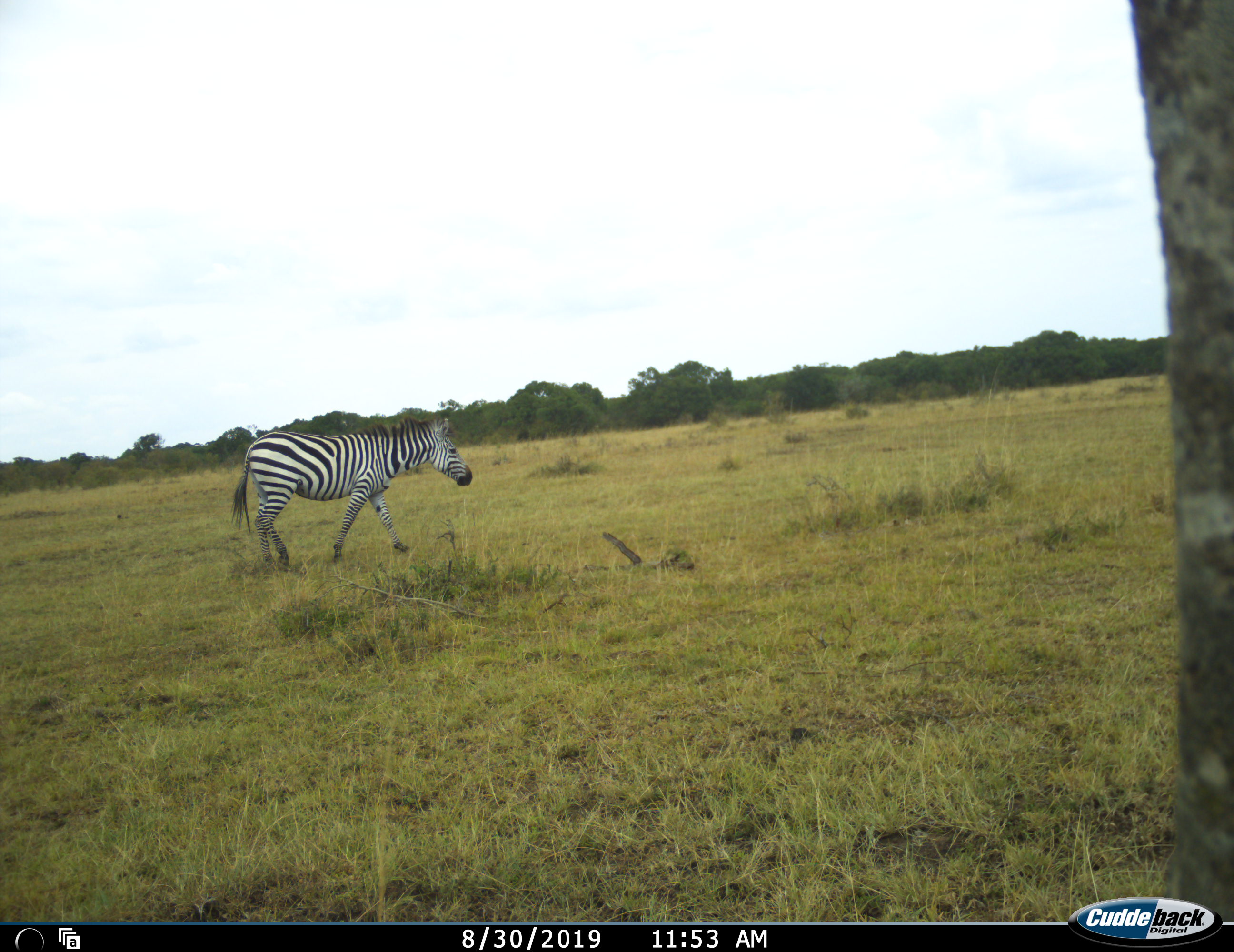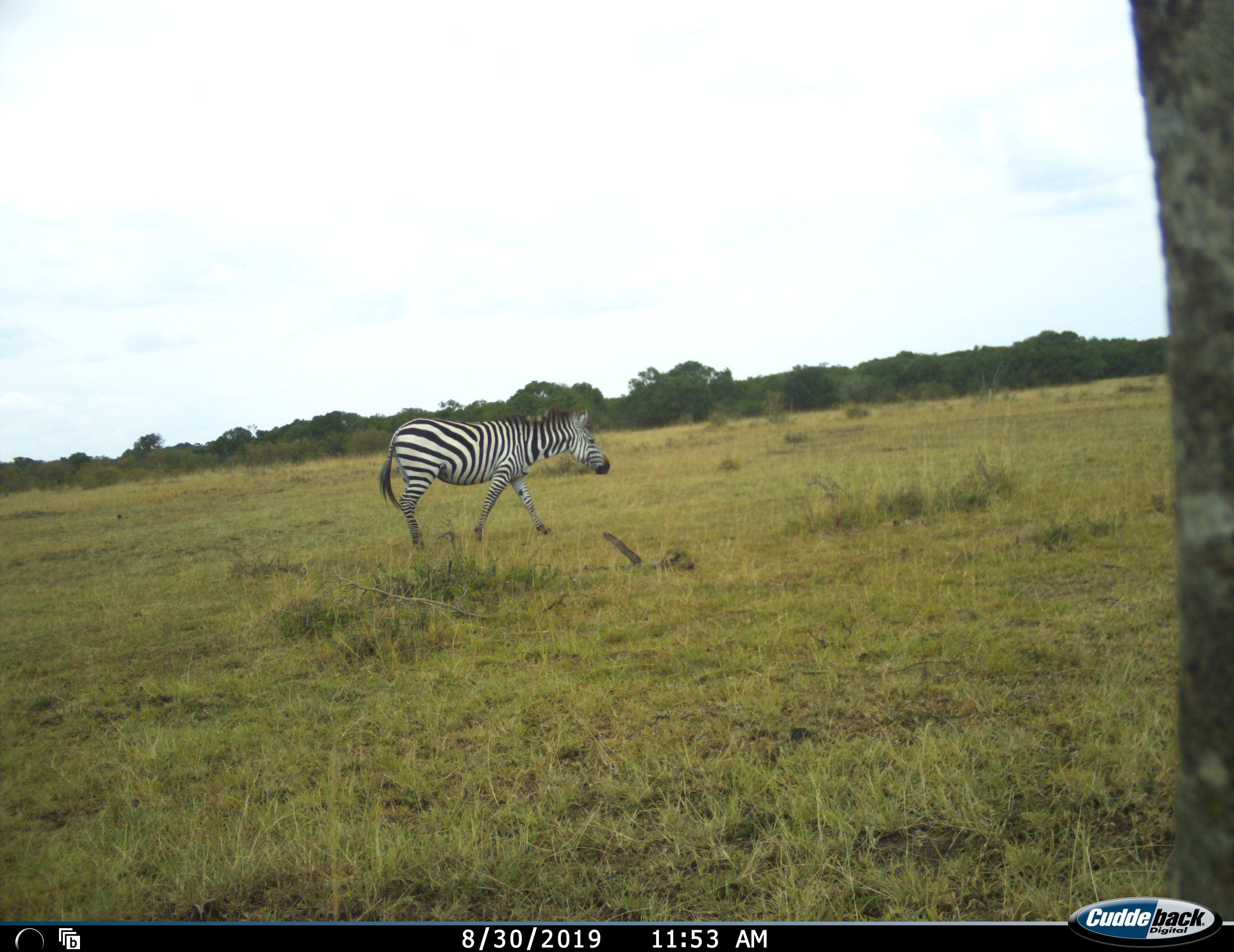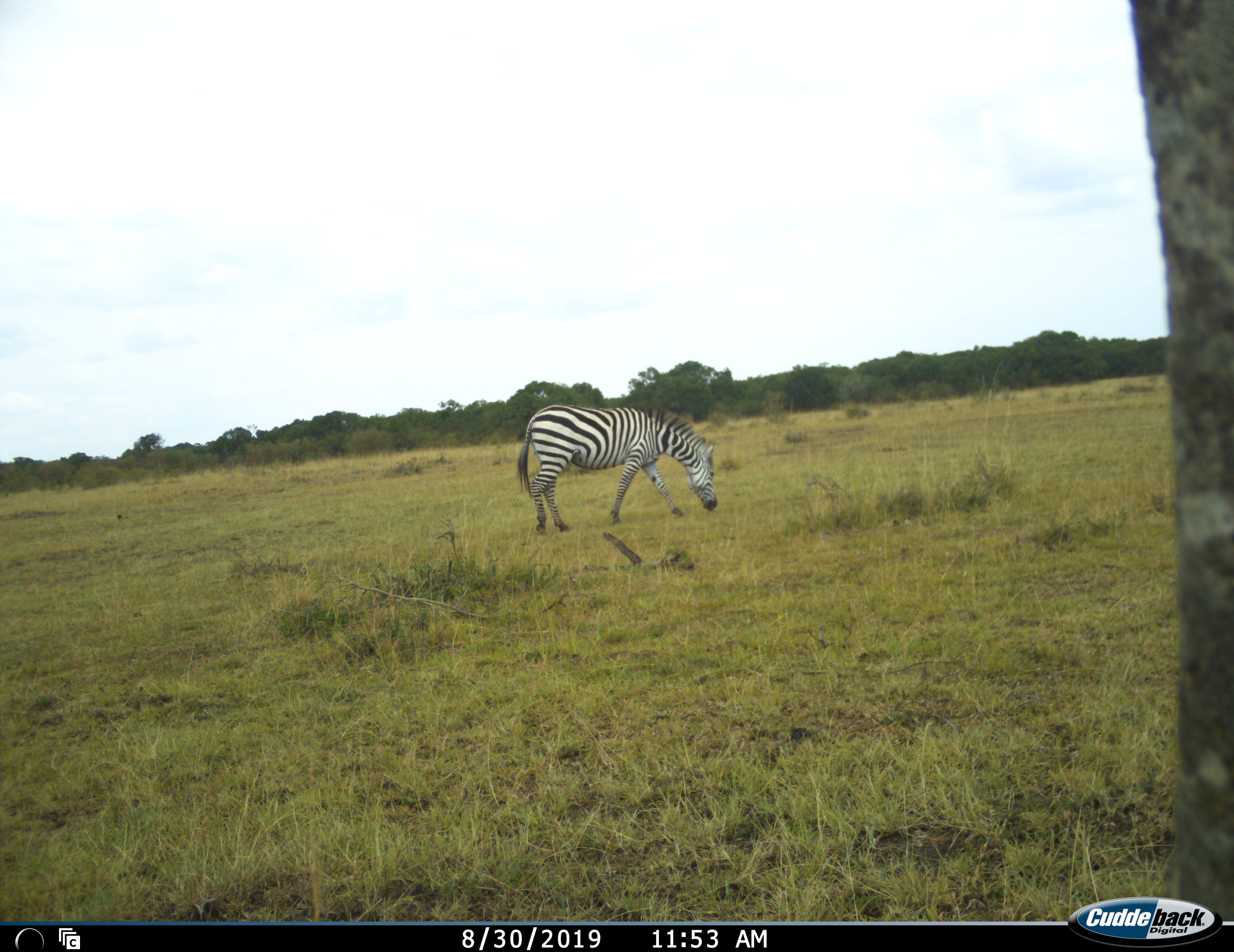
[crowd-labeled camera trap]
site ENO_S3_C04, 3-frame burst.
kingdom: Animalia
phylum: Chordata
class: Mammalia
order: Perissodactyla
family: Equidae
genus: Equus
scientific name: Equus quagga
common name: plains zebra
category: zebraplains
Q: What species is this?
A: Zebraplains (plains zebra) (Equus quagga).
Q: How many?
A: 1.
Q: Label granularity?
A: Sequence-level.